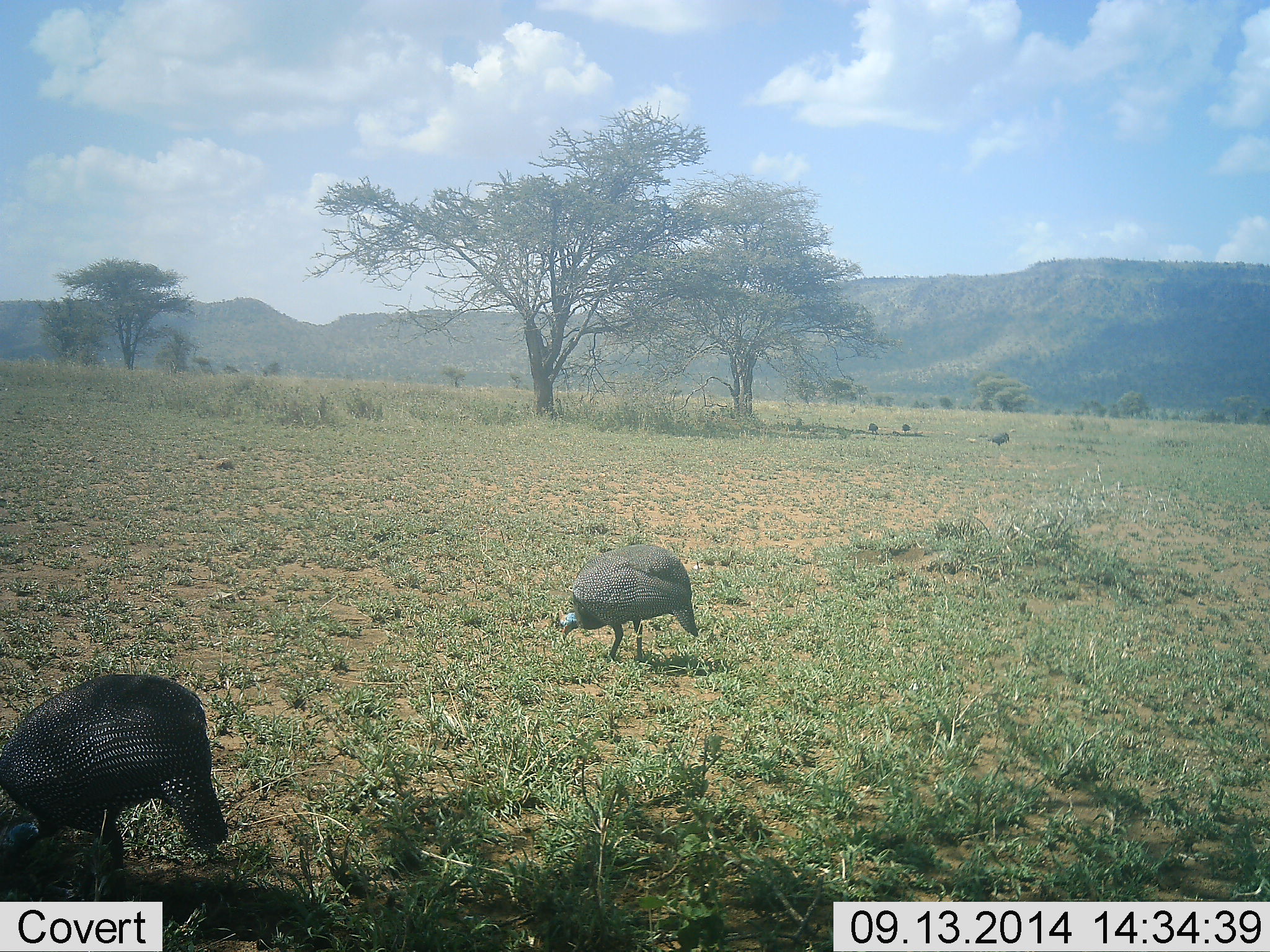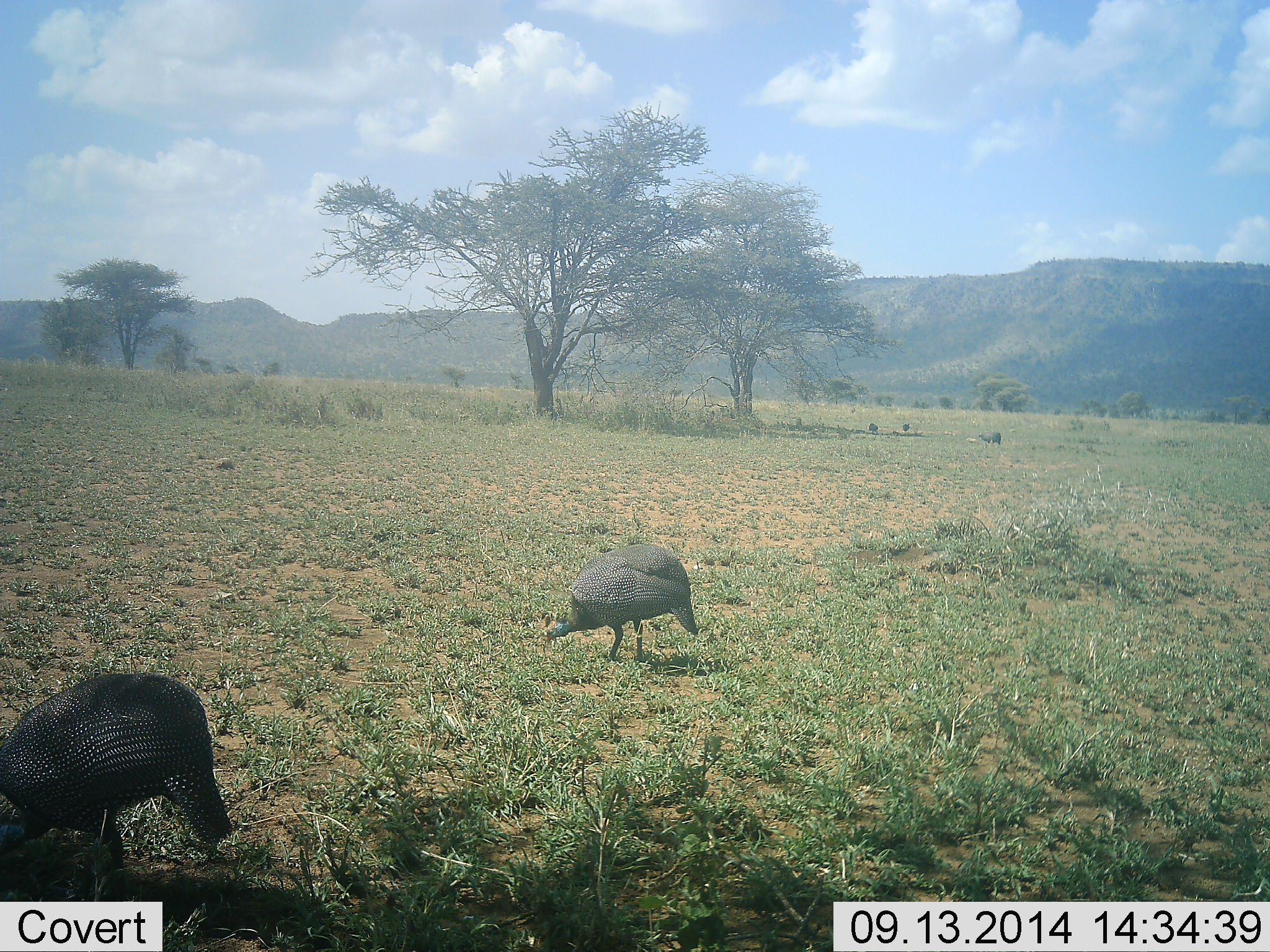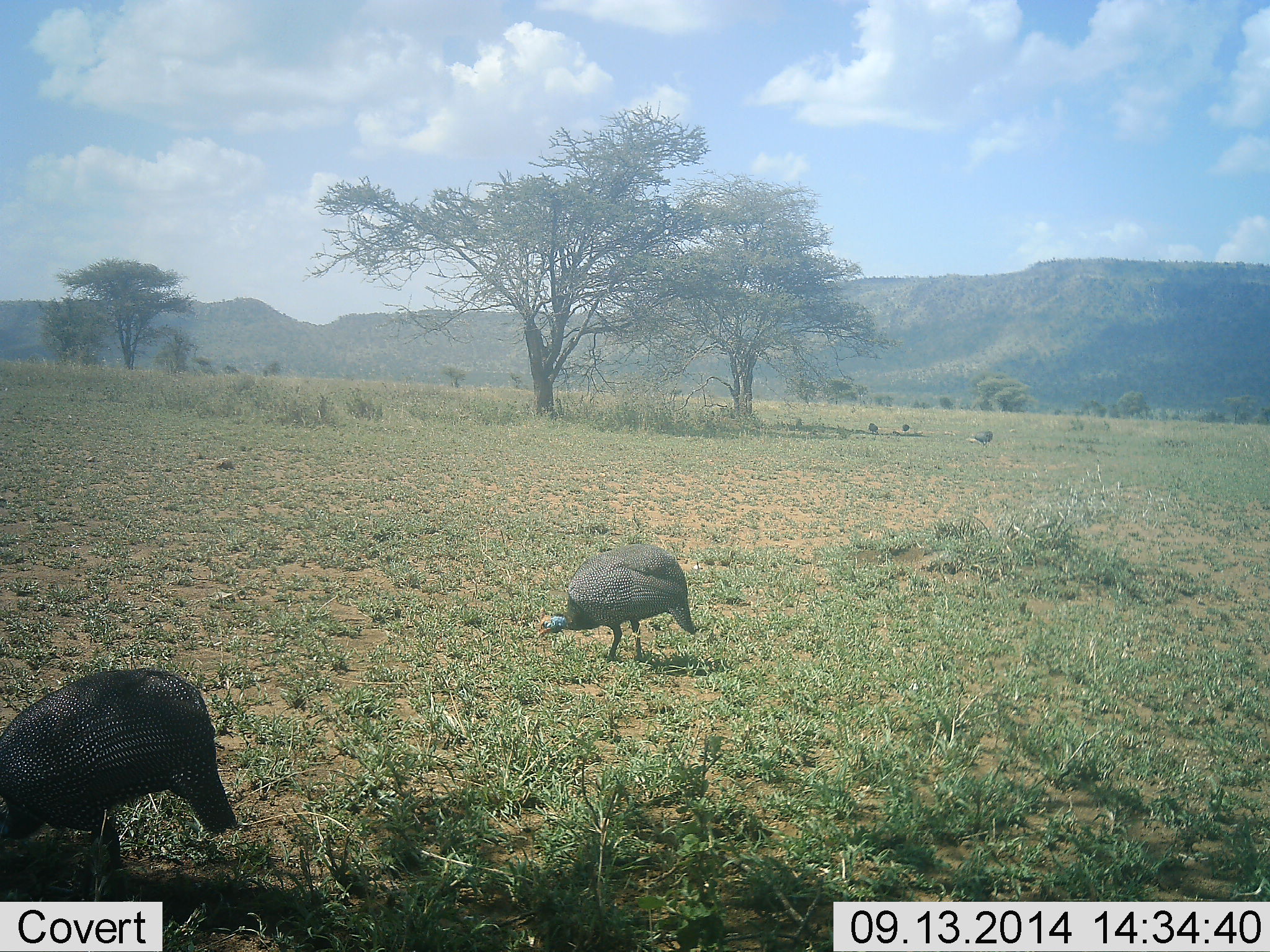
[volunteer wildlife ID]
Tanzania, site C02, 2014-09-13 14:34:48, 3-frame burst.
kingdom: Animalia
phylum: Chordata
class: Aves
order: Galliformes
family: Numididae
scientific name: Numididae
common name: guinea fowl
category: guineafowl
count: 3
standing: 30%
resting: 0%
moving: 30%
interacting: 0%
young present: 0%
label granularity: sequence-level